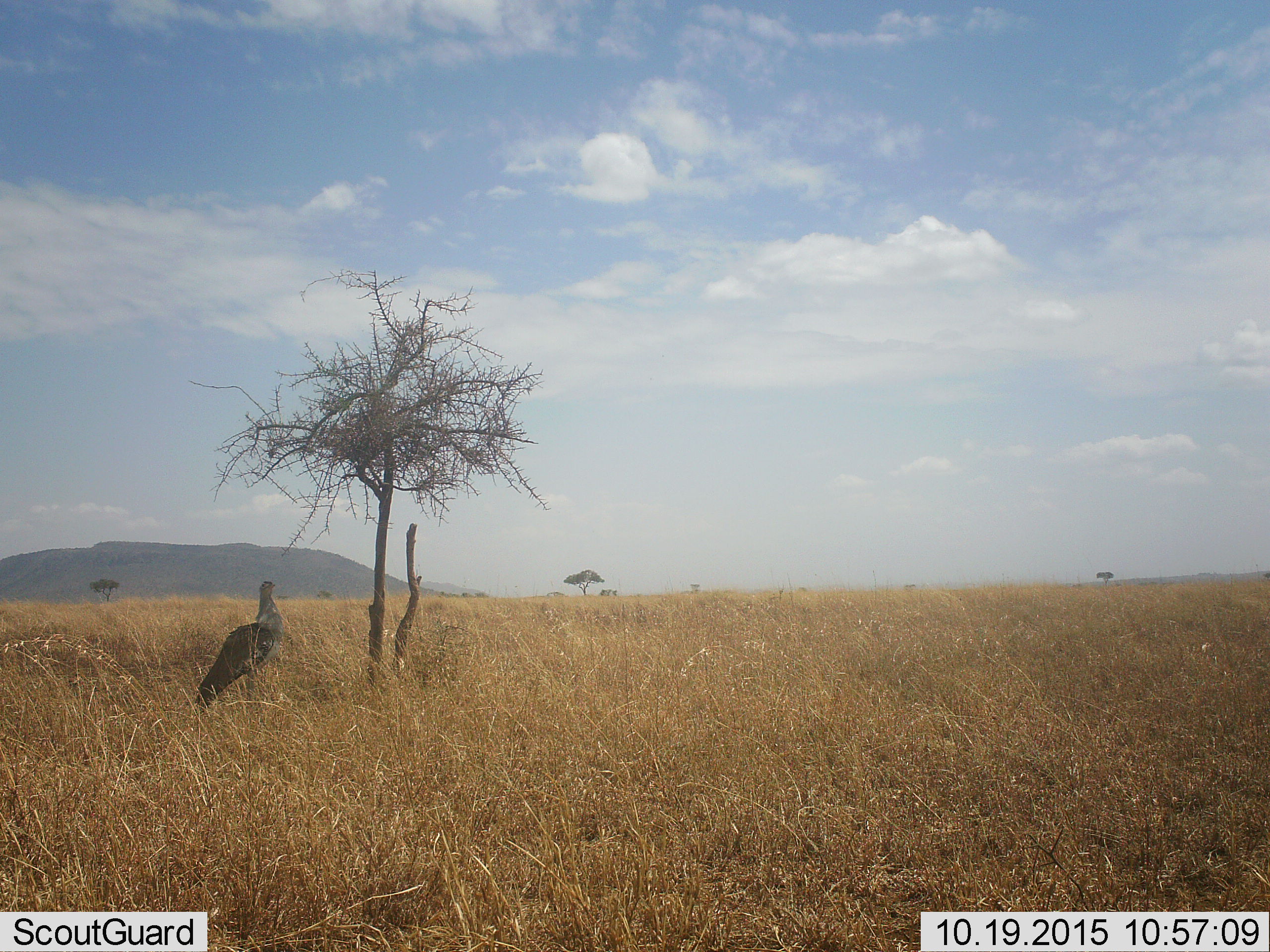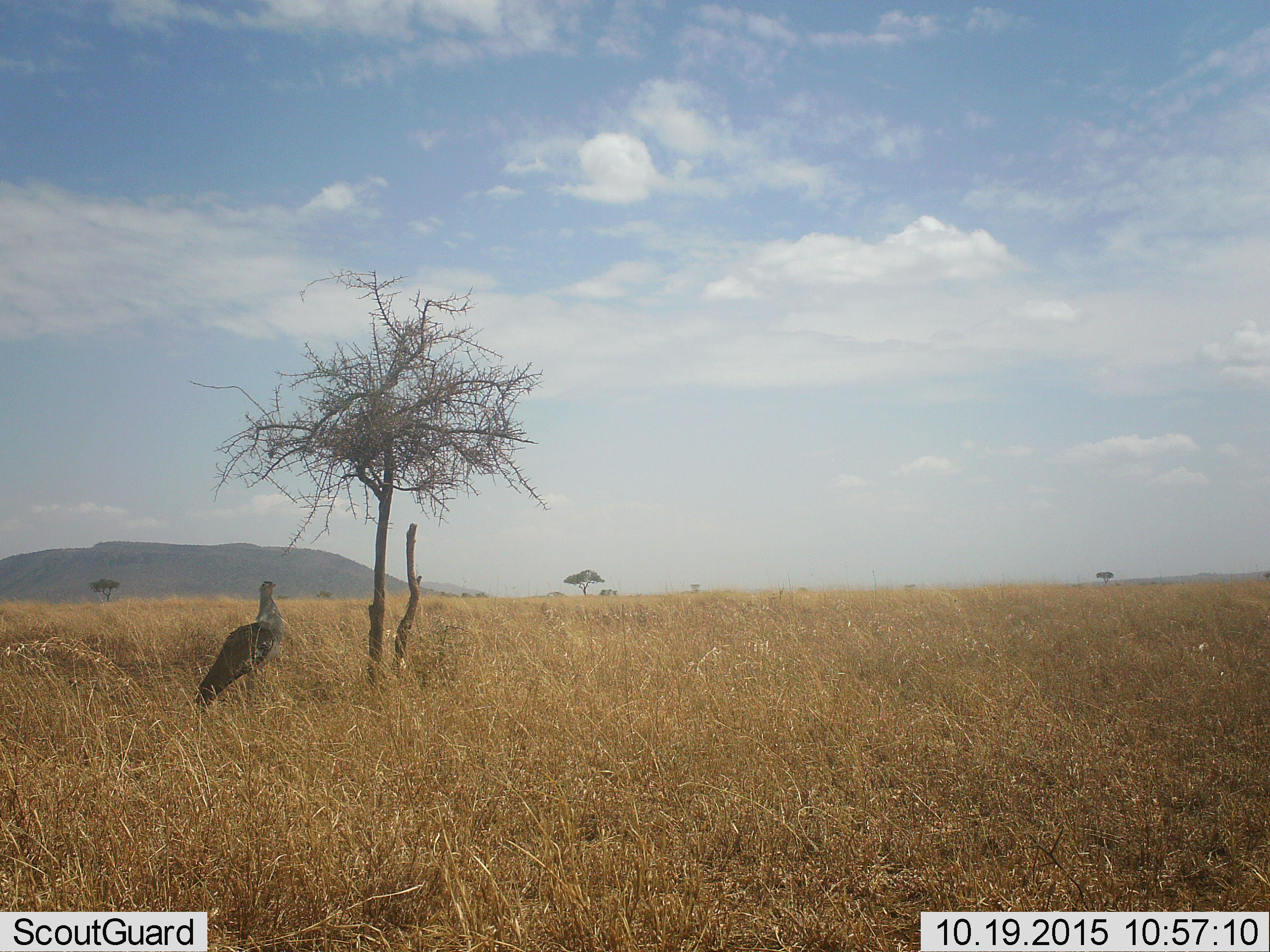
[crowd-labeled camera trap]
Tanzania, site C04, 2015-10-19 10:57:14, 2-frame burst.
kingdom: Animalia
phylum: Chordata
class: Aves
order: Otidiformes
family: Otididae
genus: Ardeotis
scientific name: Ardeotis kori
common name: kori bustard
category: koribustard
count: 1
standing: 100%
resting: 0%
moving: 0%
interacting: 0%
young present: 0%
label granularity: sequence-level